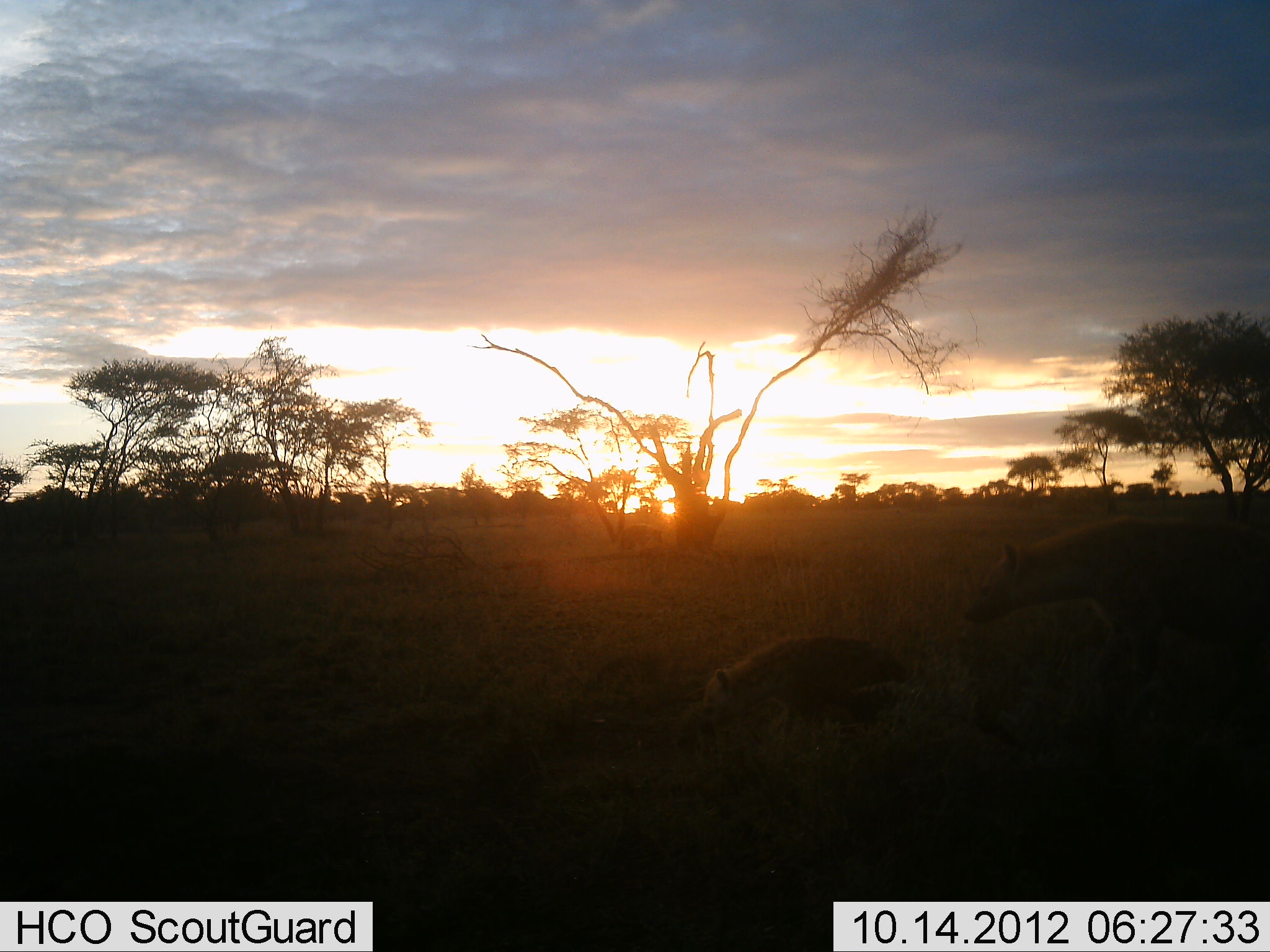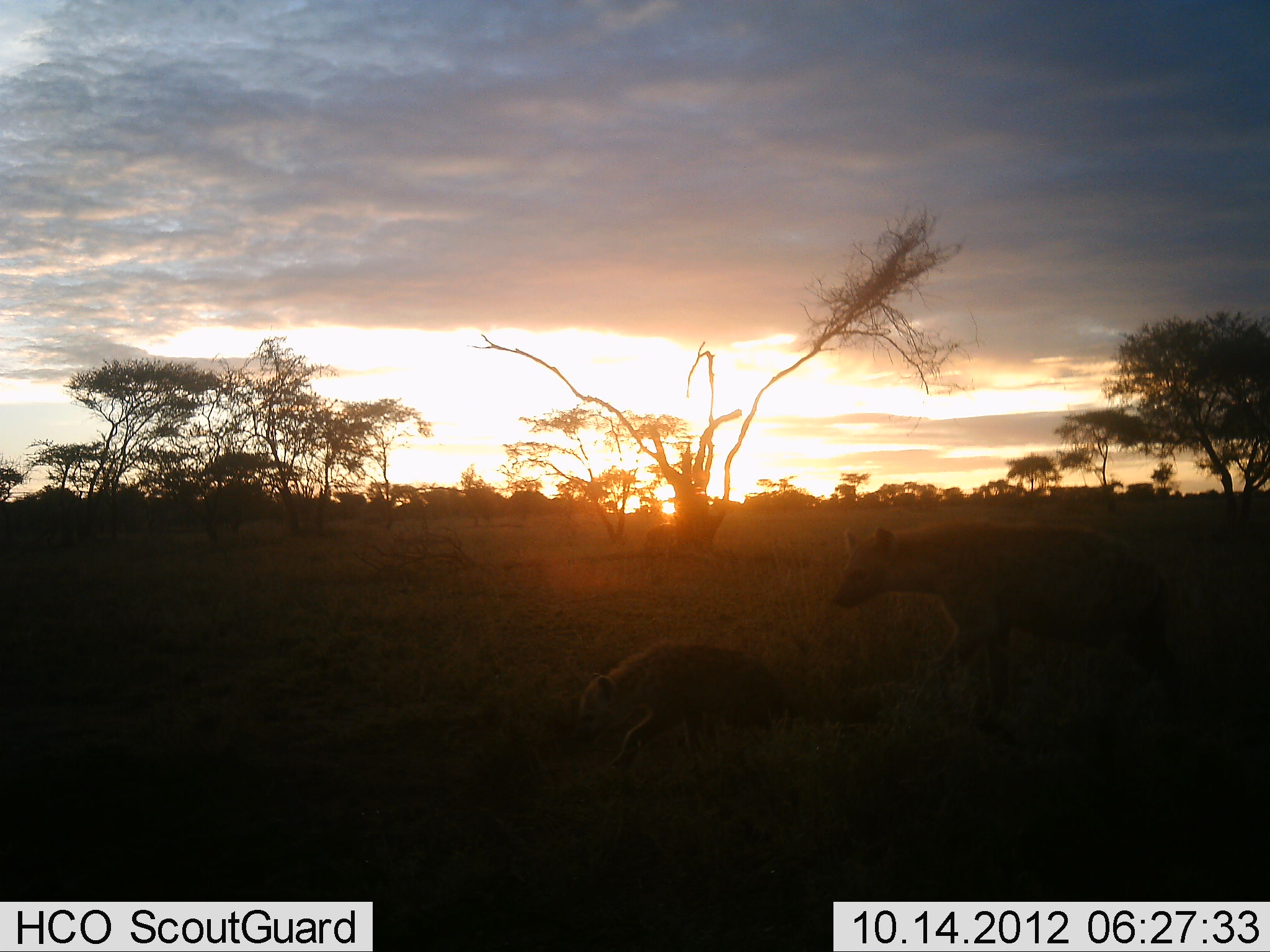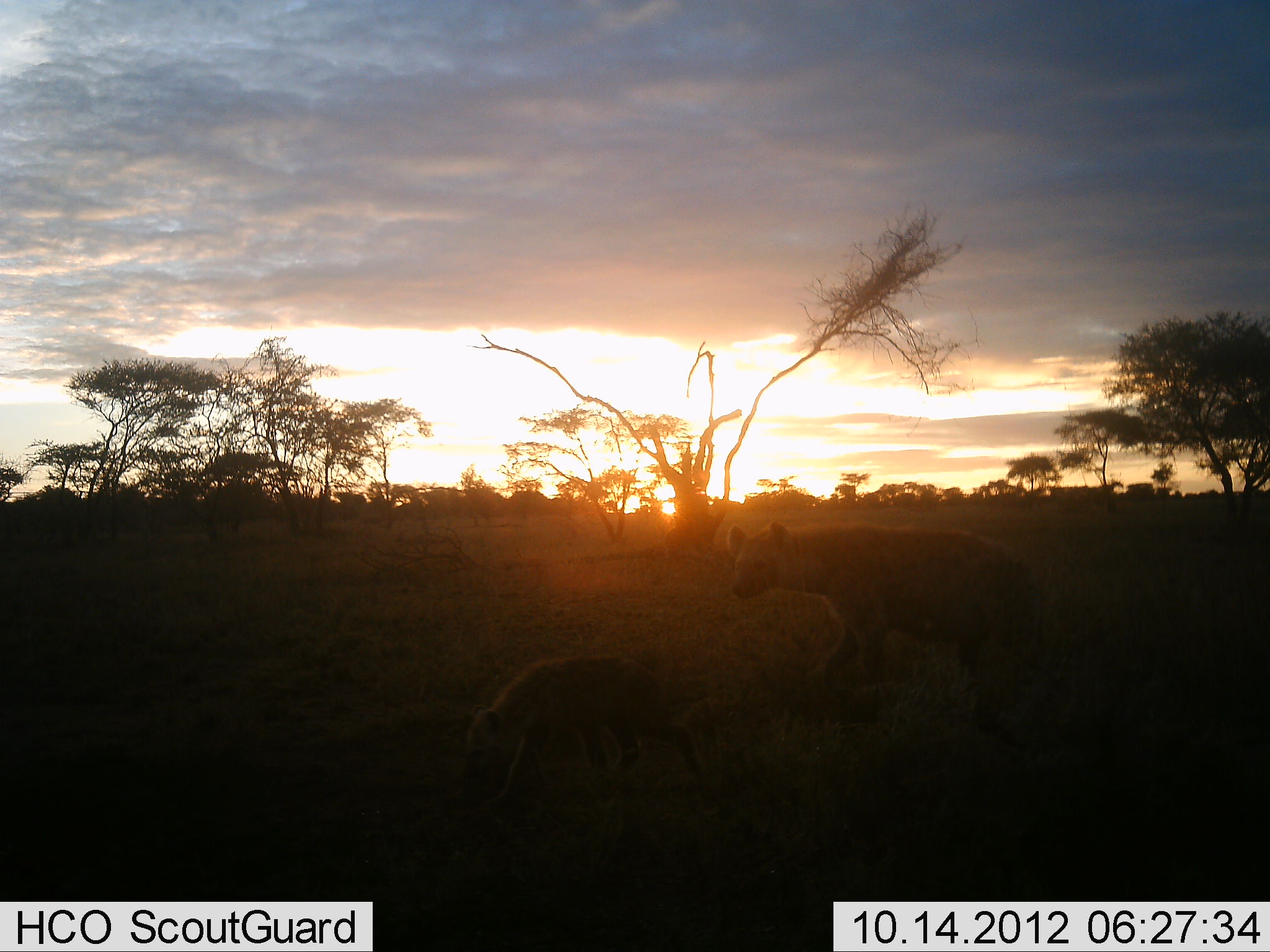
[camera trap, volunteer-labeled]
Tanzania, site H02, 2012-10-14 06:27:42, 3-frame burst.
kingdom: Animalia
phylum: Chordata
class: Mammalia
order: Carnivora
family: Hyaenidae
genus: Crocuta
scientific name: Crocuta crocuta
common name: spotted hyena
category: hyenaspotted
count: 2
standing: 0%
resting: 0%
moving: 100%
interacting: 0%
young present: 100%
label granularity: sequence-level